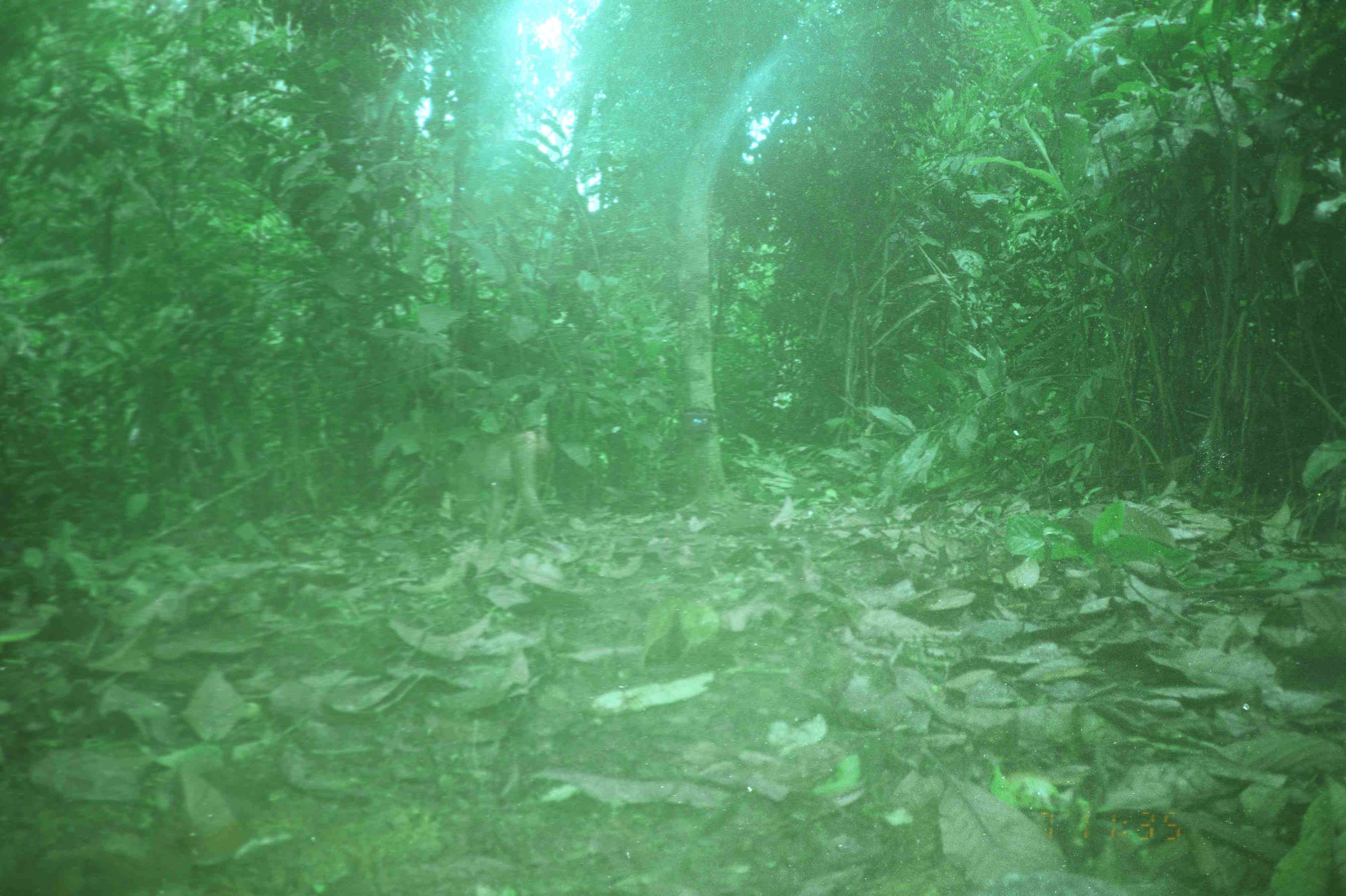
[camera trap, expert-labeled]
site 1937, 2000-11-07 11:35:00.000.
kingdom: Animalia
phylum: Chordata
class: Mammalia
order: Primates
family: Cercopithecidae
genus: Macaca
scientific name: Macaca nemestrina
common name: southern pig-tailed macaque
Macaca nemestrina (southern pig-tailed macaque), count 1.